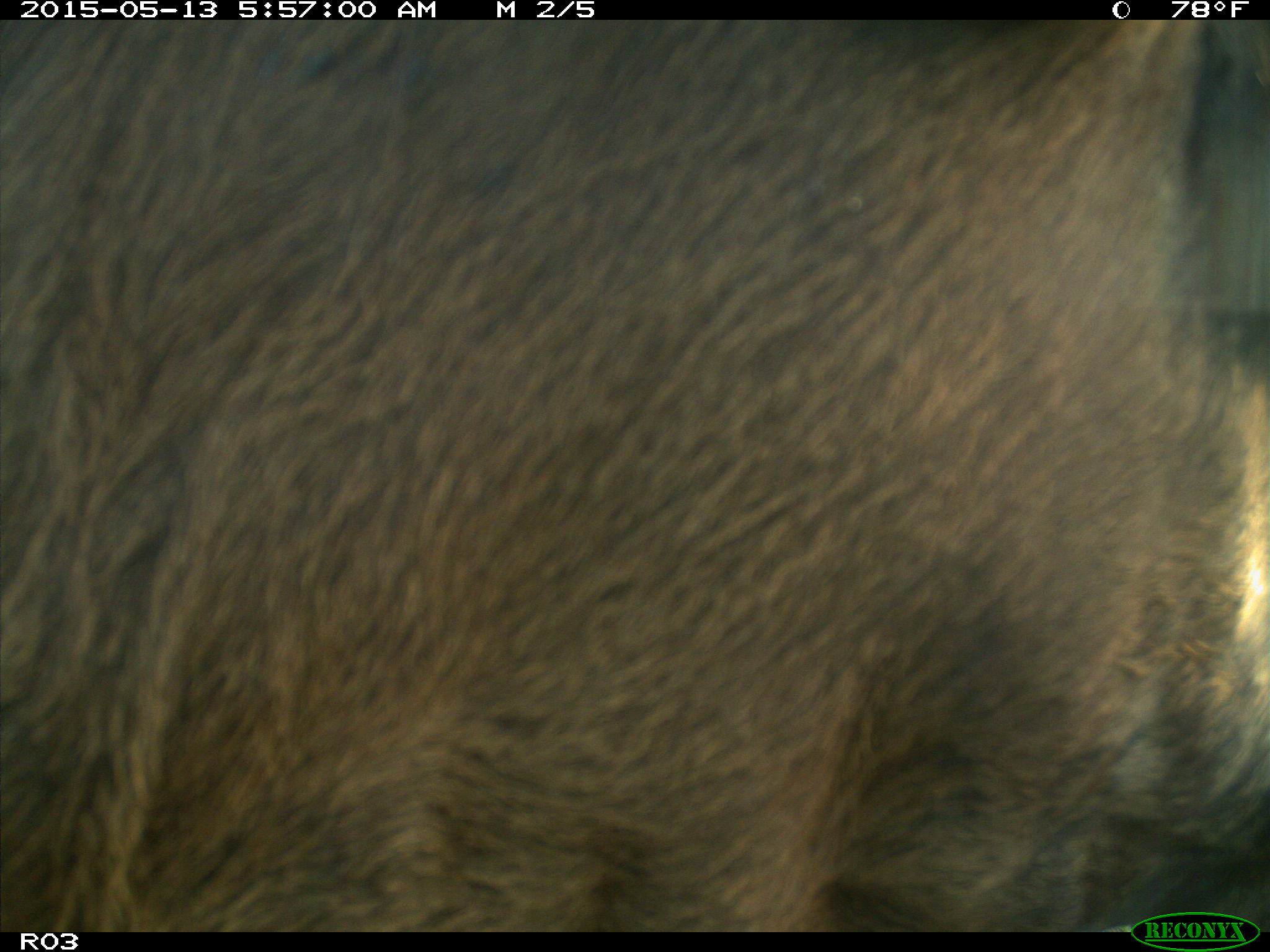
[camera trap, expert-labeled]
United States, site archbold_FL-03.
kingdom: Animalia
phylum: Chordata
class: Mammalia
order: Artiodactyla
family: Bovidae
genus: Bos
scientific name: Bos taurus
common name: domestic cow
Bos taurus (domestic cow).